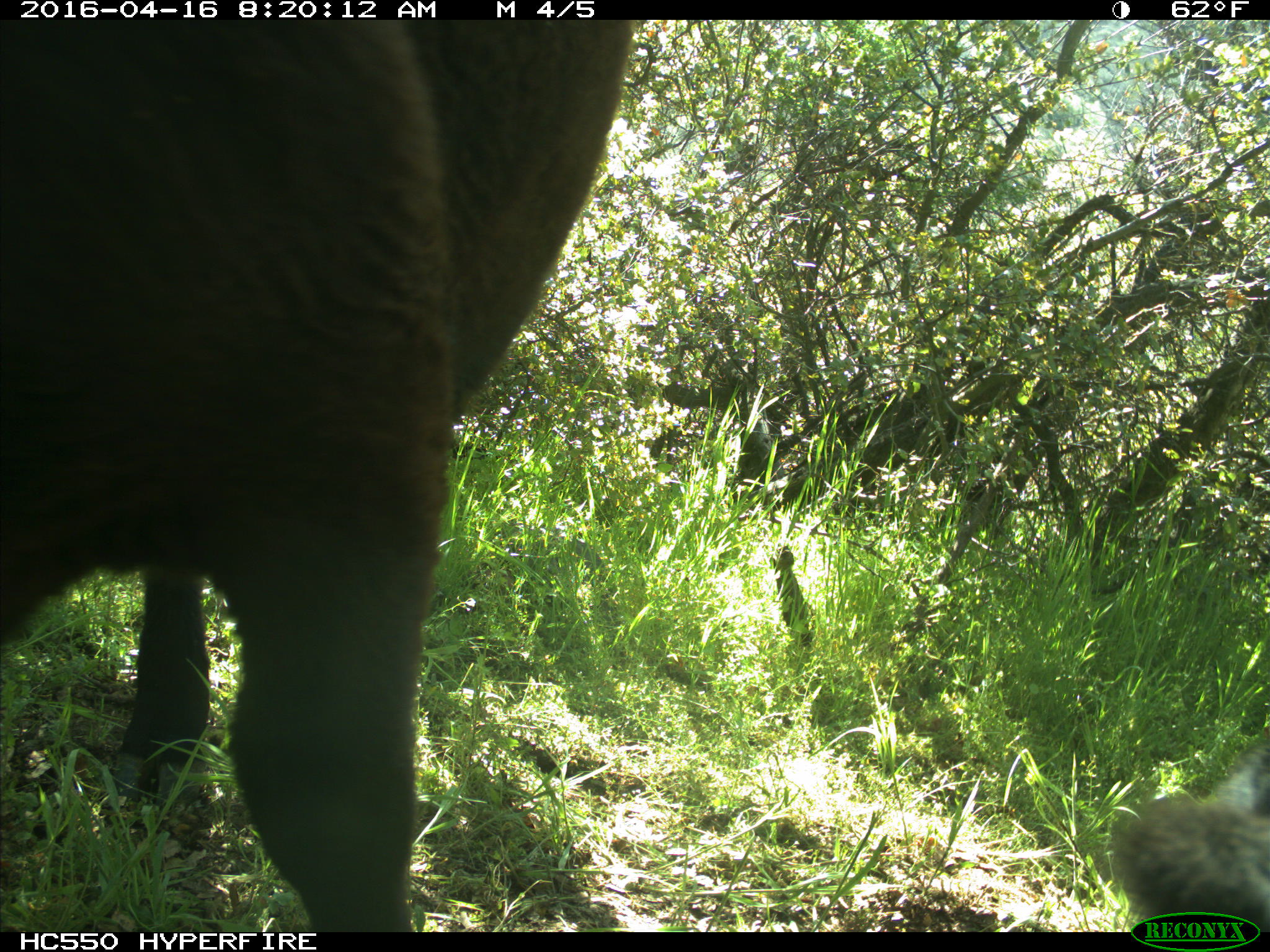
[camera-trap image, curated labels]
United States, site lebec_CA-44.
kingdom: Animalia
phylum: Chordata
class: Mammalia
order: Artiodactyla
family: Bovidae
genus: Bos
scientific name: Bos taurus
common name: domestic cow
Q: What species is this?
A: Bos taurus (domestic cow).